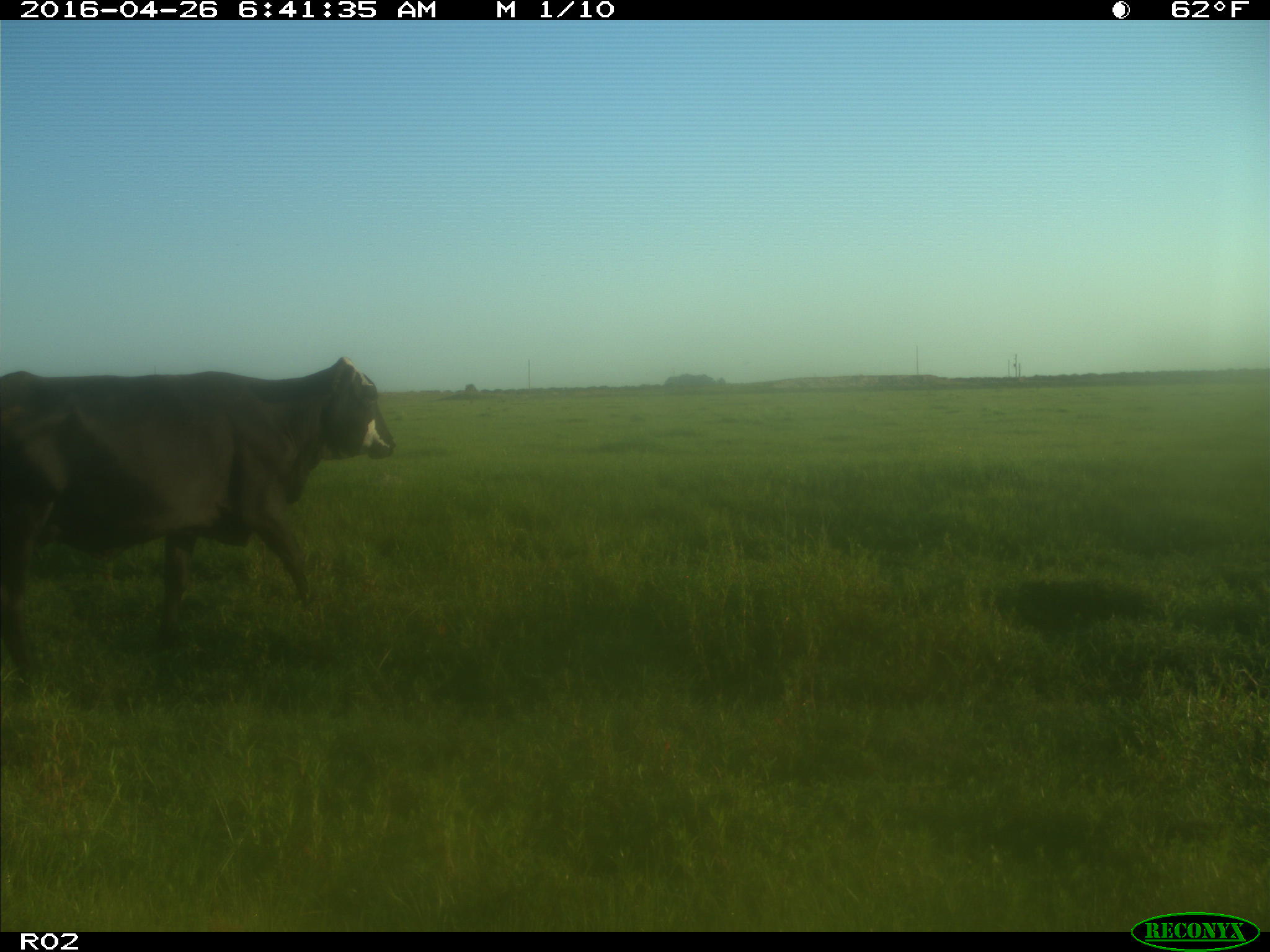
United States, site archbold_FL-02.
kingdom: Animalia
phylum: Chordata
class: Mammalia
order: Artiodactyla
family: Bovidae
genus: Bos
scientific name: Bos taurus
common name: domestic cow